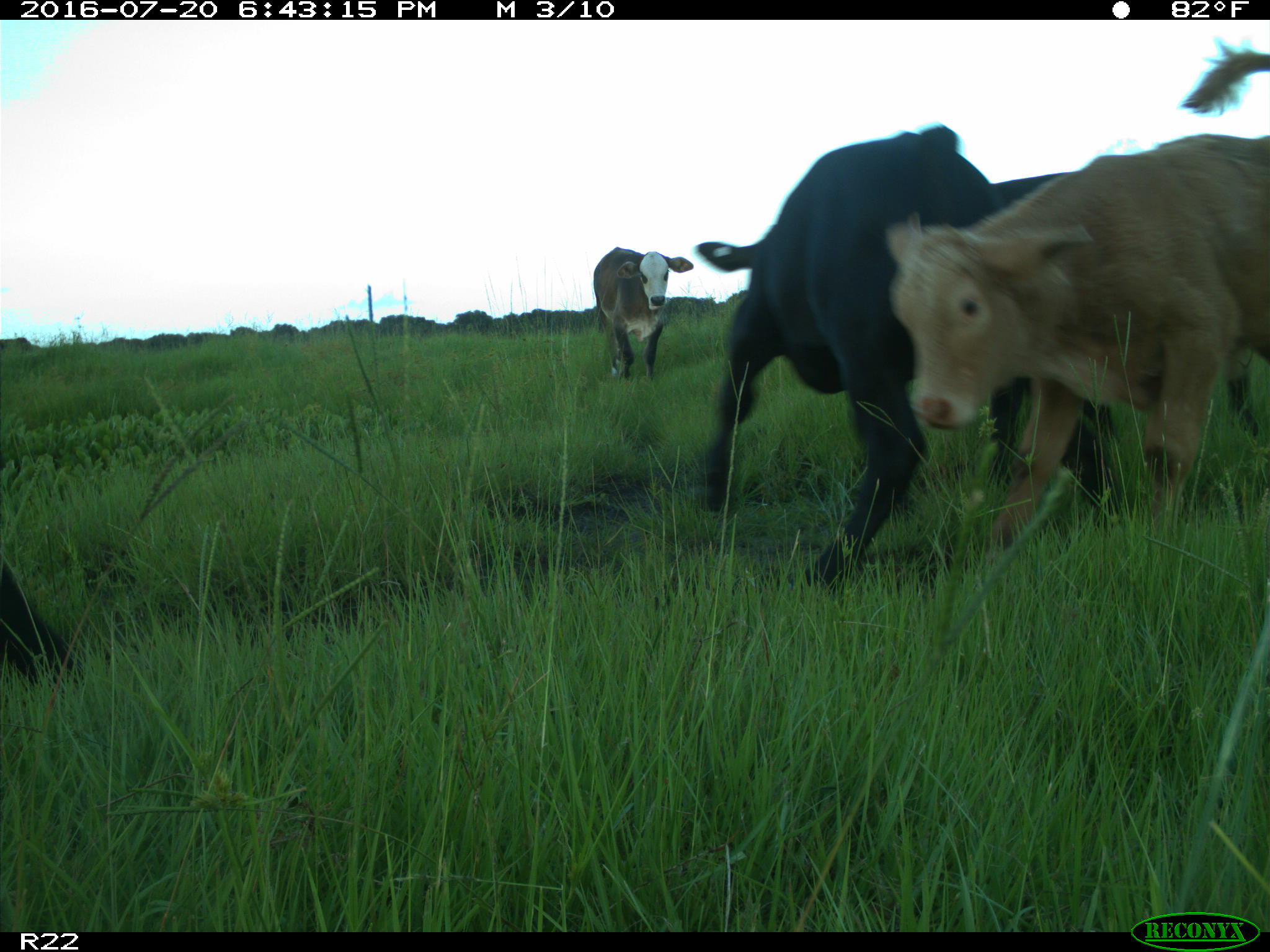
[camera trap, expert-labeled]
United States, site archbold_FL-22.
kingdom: Animalia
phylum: Chordata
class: Mammalia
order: Artiodactyla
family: Bovidae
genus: Bos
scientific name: Bos taurus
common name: domestic cow